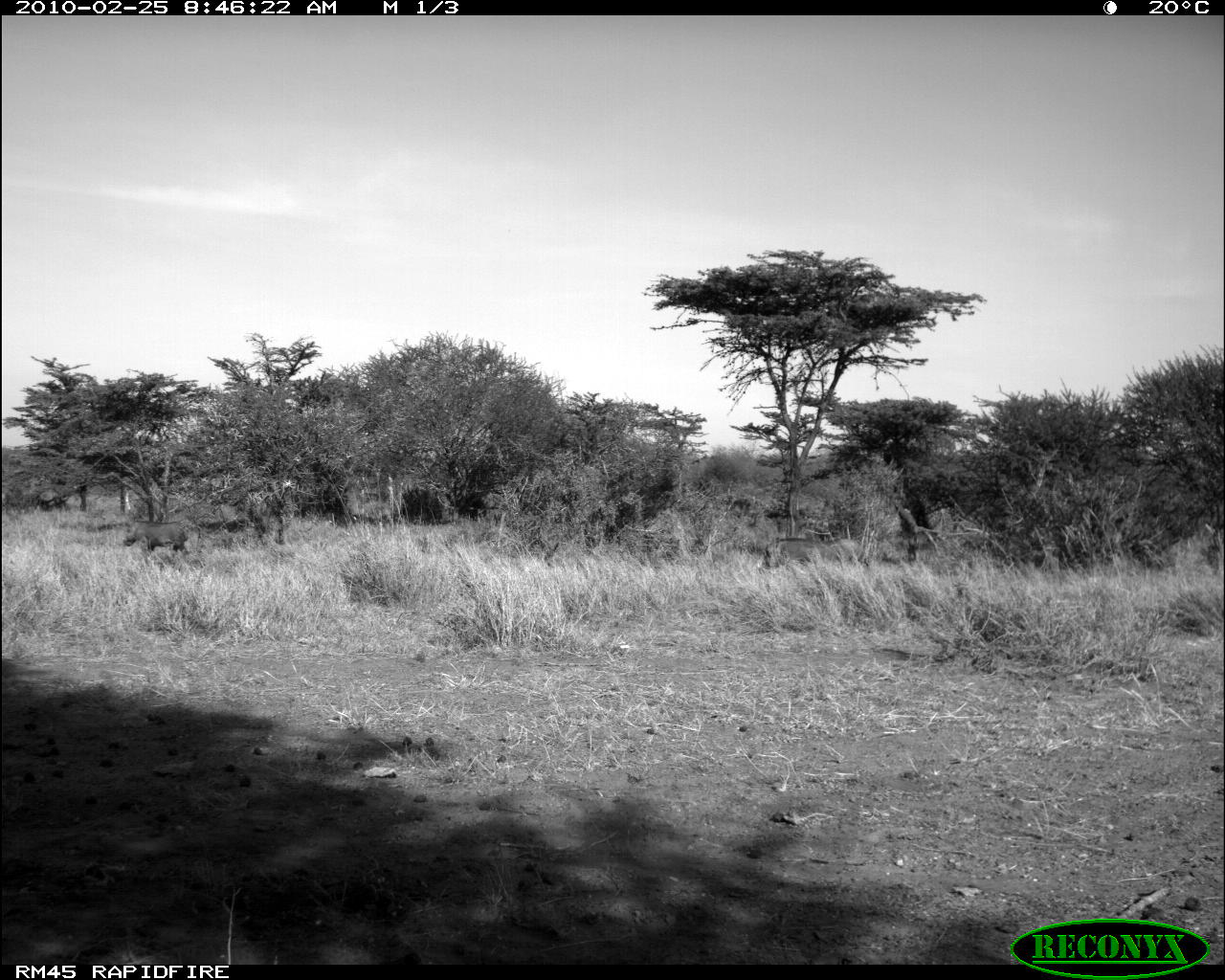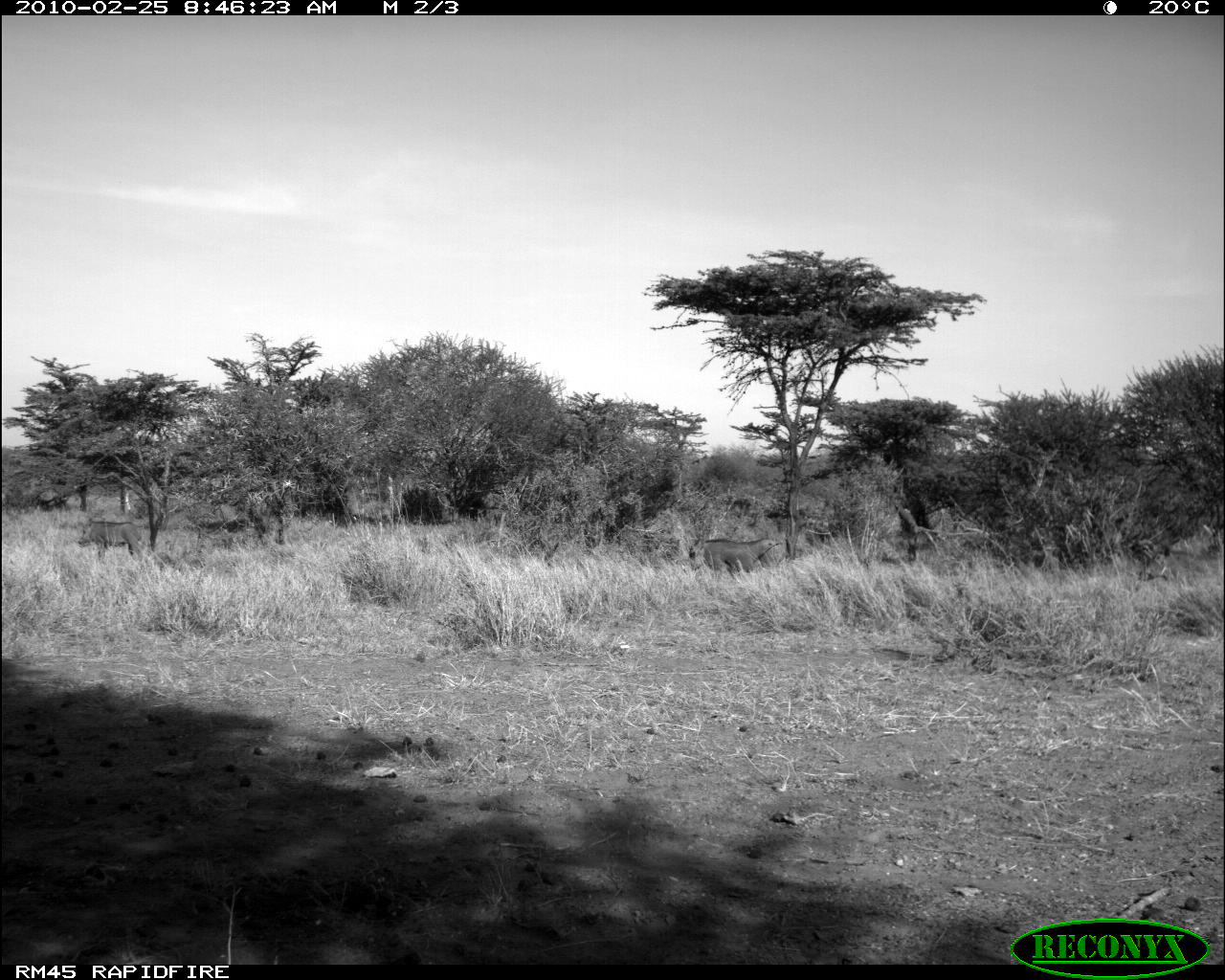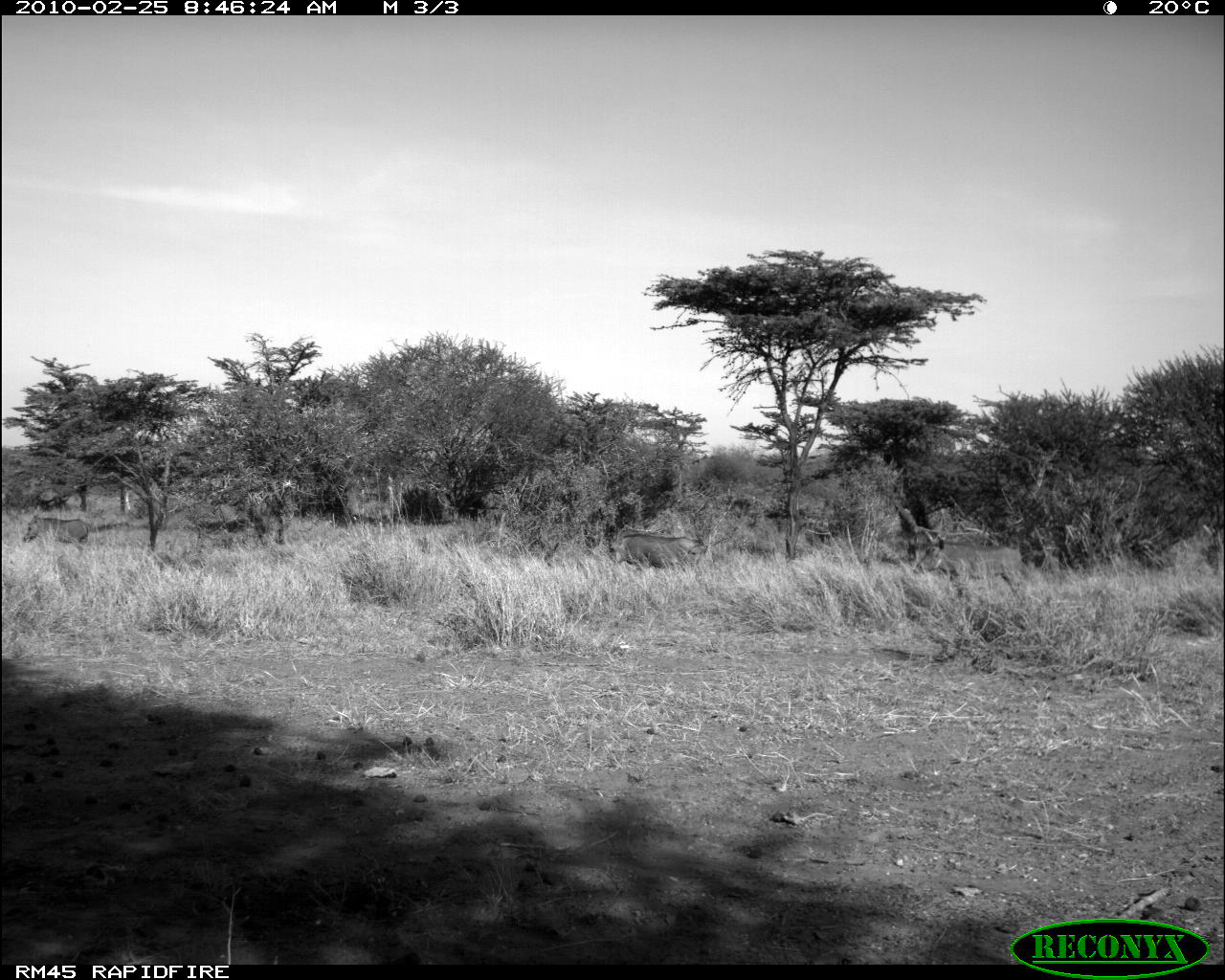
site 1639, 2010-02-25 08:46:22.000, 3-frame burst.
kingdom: Animalia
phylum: Chordata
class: Mammalia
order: Artiodactyla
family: Suidae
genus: Phacochoerus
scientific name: Phacochoerus africanus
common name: common warthog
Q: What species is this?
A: Phacochoerus africanus (common warthog).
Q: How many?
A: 1.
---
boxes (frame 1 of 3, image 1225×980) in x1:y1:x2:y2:
phacochoerus africanus: 758:535:869:571; 122:516:202:555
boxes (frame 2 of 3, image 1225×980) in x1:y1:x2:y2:
phacochoerus africanus: 702:539:780:578; 76:517:143:561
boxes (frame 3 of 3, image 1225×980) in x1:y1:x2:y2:
phacochoerus africanus: 620:533:708:569; 22:513:88:545